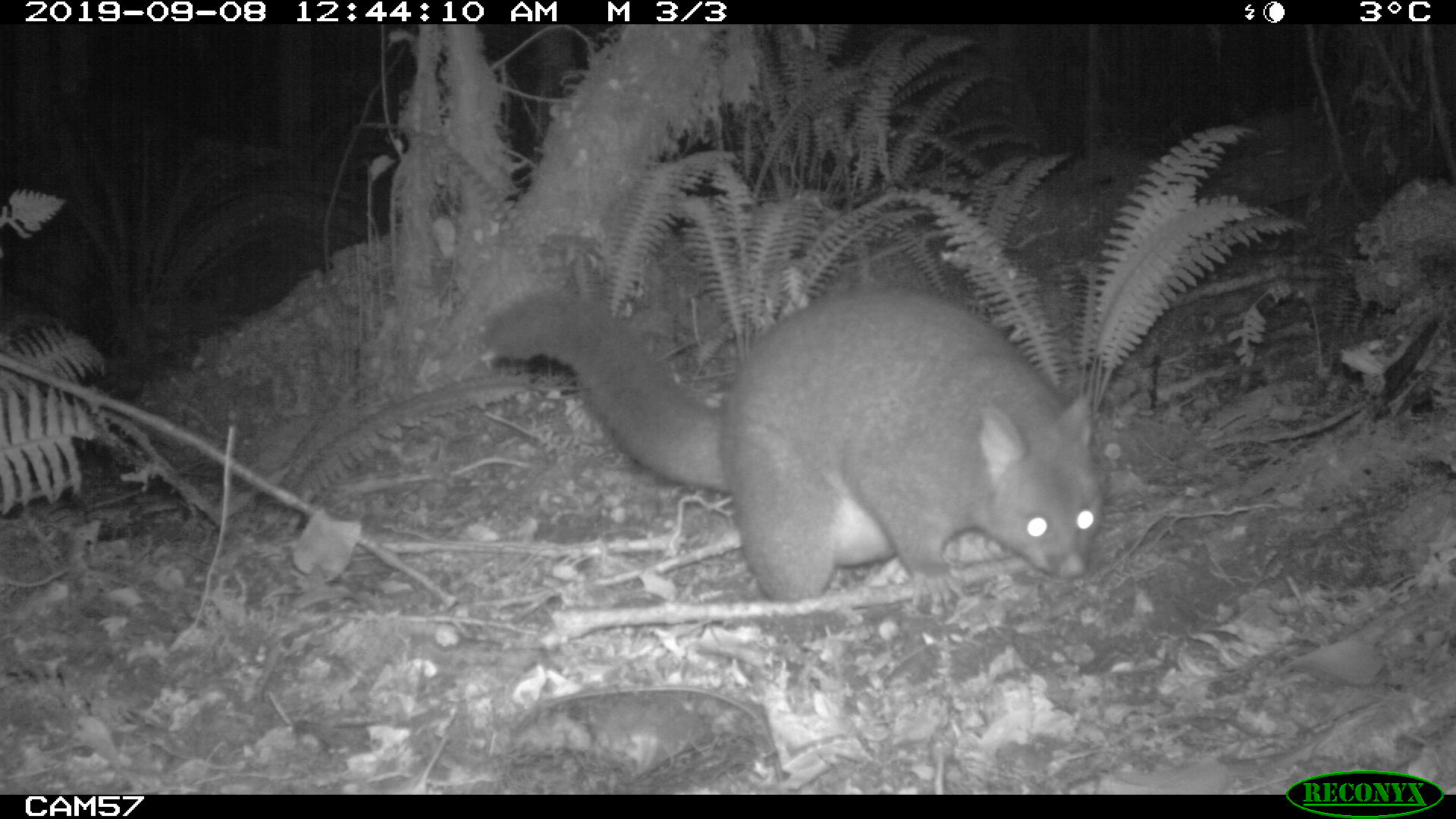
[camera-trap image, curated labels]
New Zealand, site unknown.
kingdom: Animalia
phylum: Chordata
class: Mammalia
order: Diprotodontia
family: Phalangeridae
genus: Trichosurus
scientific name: Trichosurus vulpecula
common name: common brushtail possum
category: possum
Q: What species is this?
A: Possum (common brushtail possum) (Trichosurus vulpecula).